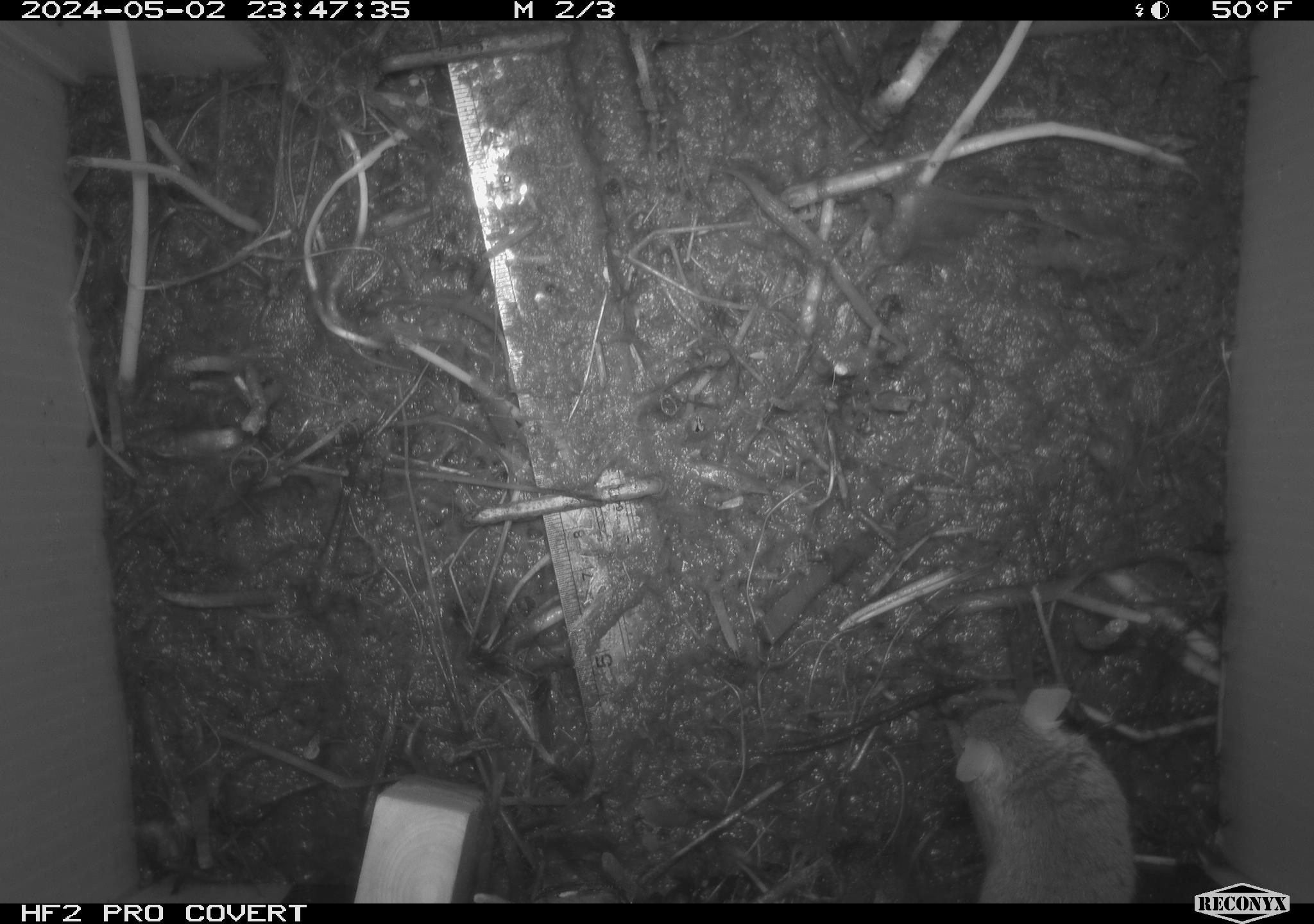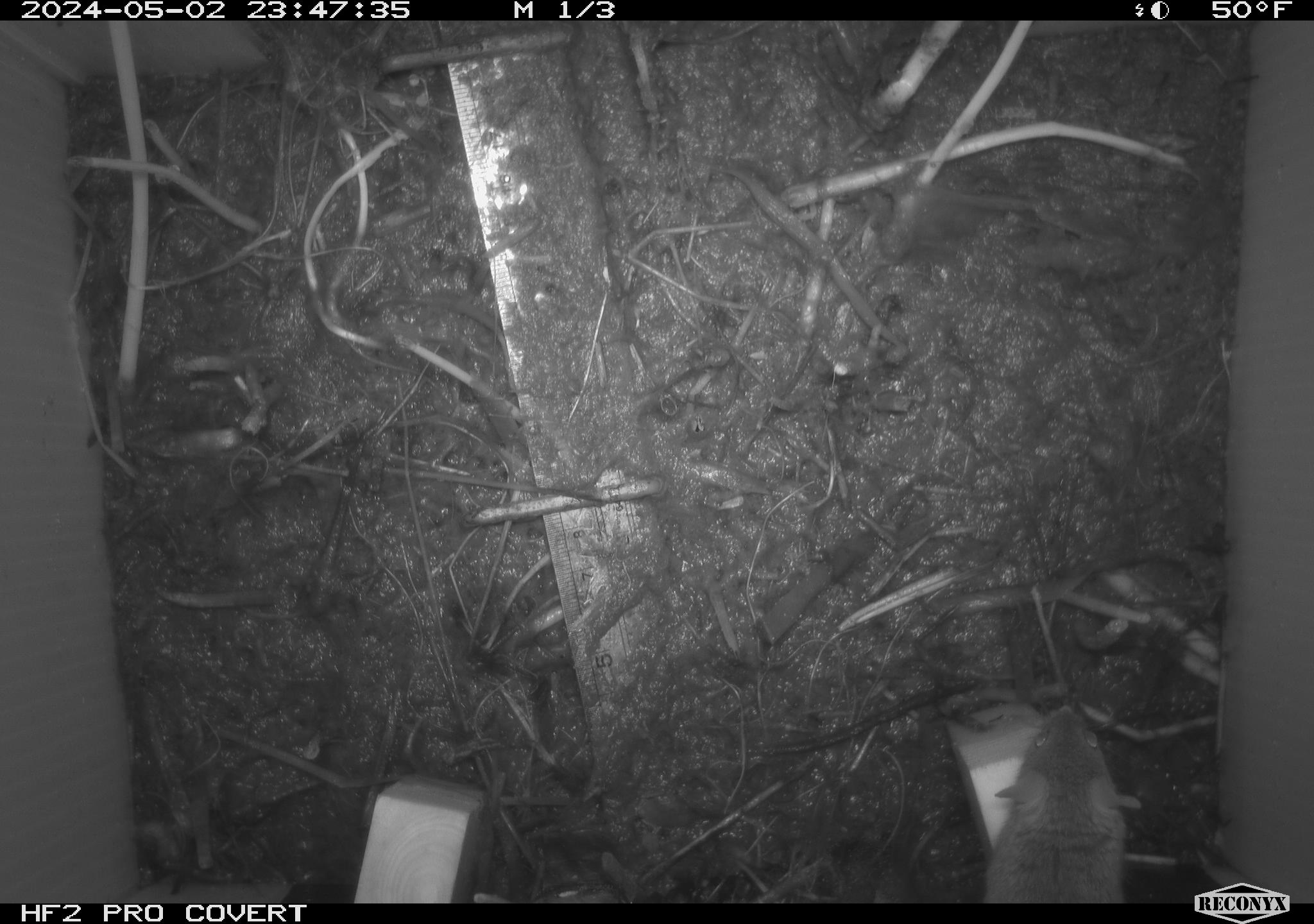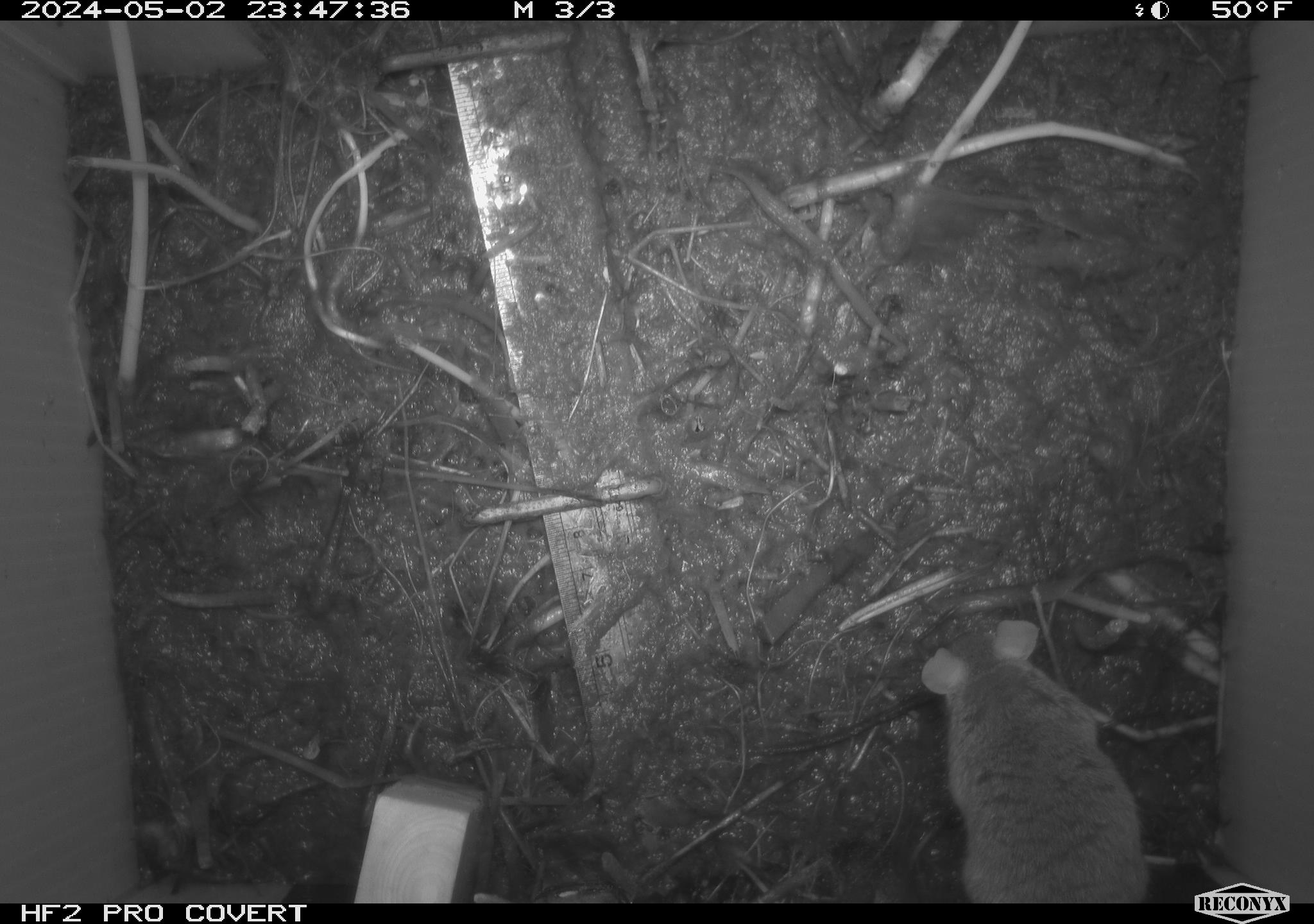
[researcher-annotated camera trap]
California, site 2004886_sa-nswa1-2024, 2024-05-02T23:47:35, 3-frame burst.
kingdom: Animalia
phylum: Chordata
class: Mammalia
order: Rodentia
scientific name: Rodentia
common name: mouse species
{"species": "mouse species (Rodentia)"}